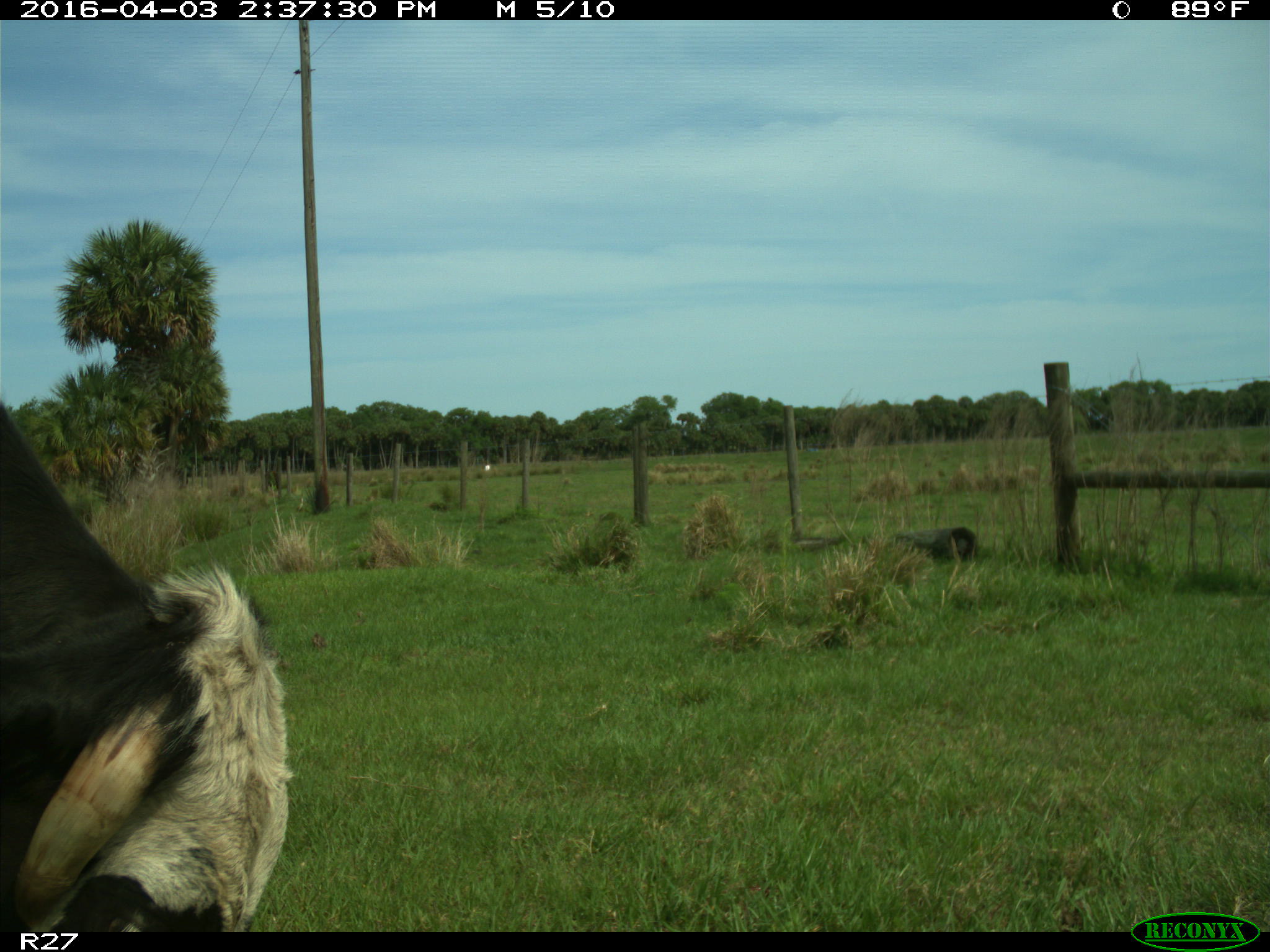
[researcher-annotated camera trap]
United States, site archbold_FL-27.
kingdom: Animalia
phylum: Chordata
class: Mammalia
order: Artiodactyla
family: Bovidae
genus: Bos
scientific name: Bos taurus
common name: domestic cow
Bos taurus (domestic cow).